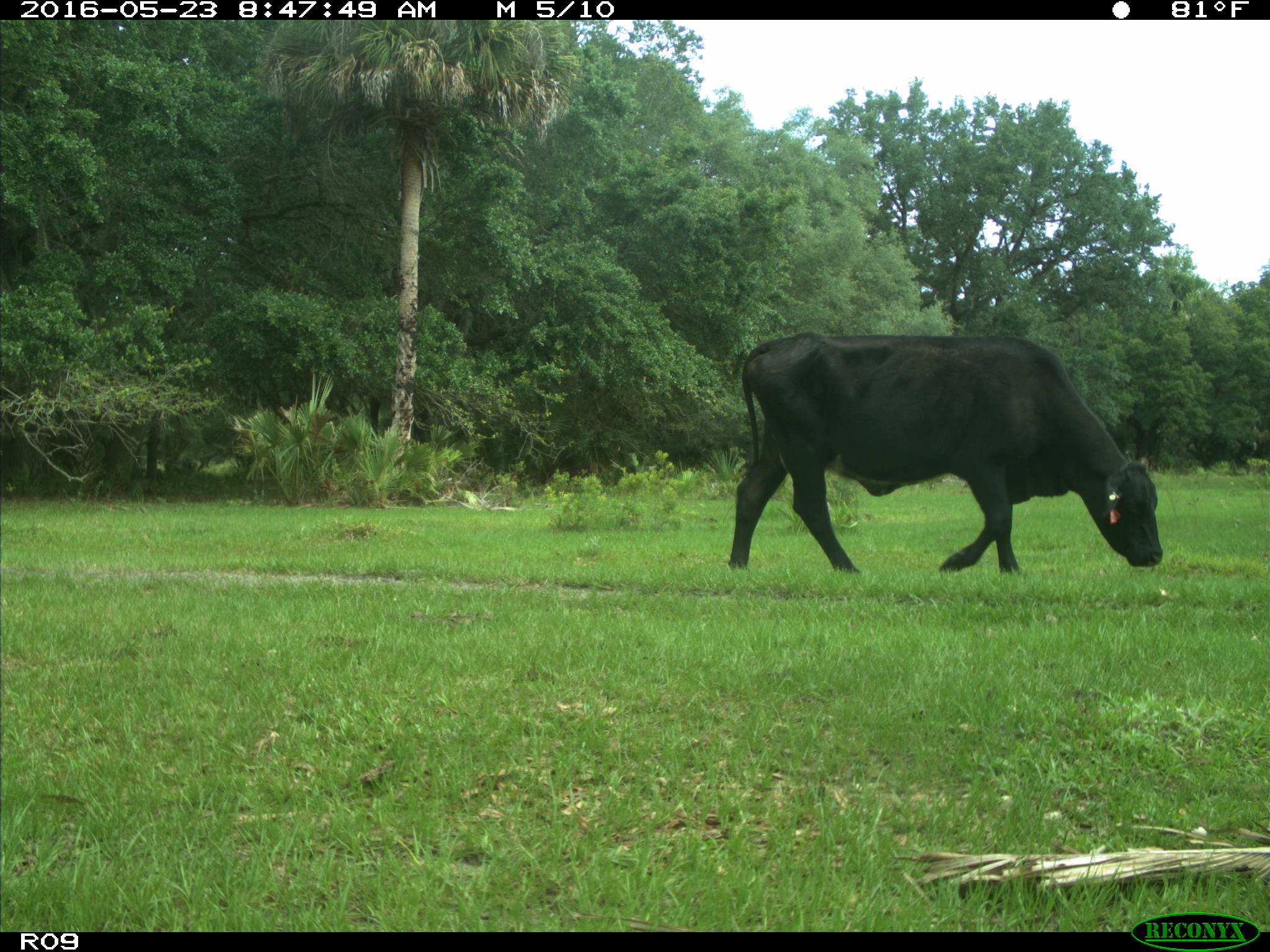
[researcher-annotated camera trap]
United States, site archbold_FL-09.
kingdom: Animalia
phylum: Chordata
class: Mammalia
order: Artiodactyla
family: Bovidae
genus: Bos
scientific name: Bos taurus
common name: domestic cow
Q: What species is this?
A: Bos taurus (domestic cow).